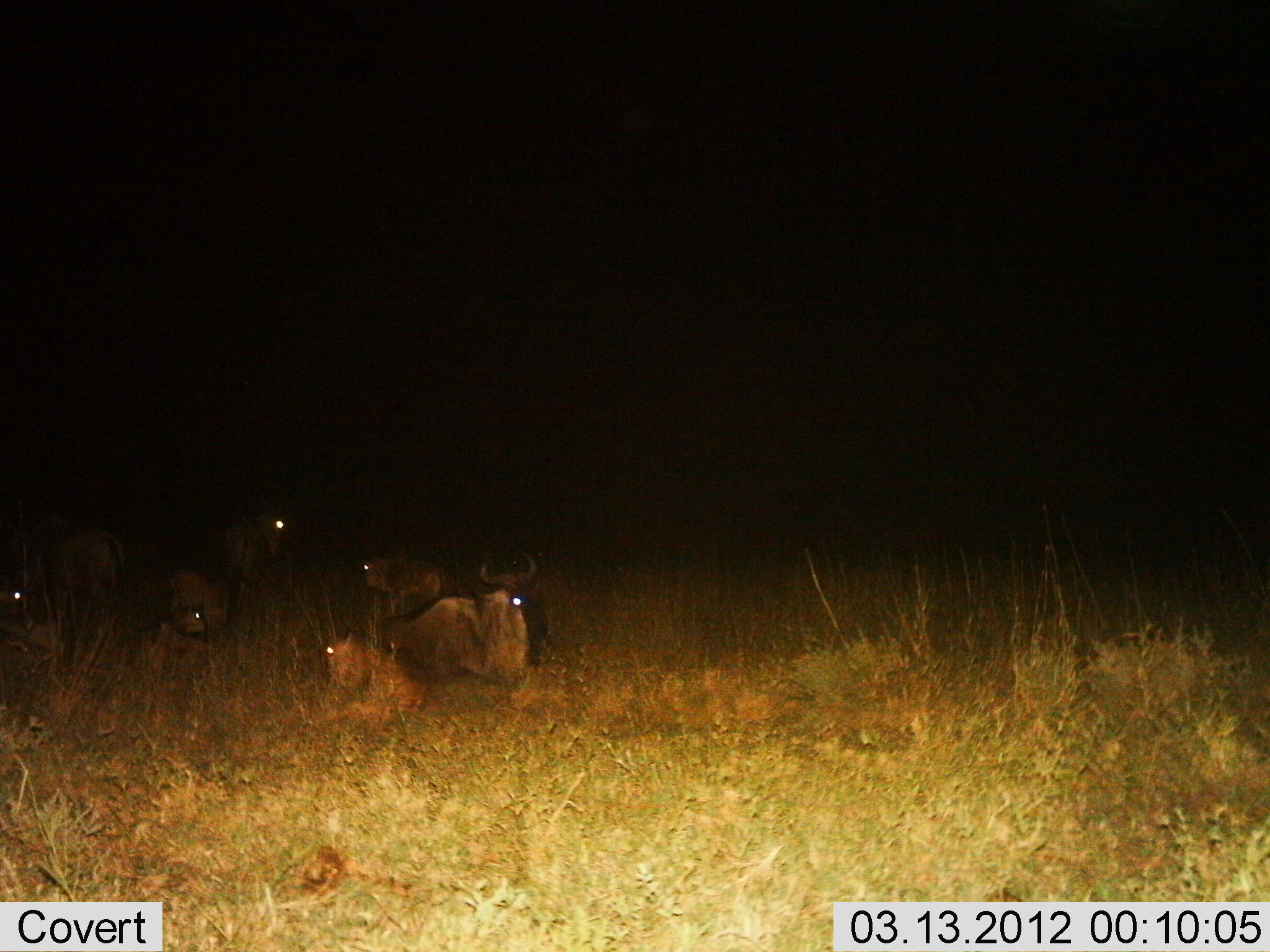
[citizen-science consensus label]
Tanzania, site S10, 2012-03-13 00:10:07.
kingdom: Animalia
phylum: Chordata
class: Mammalia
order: Artiodactyla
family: Bovidae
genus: Connochaetes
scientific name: Connochaetes taurinus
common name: blue wildebeest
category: wildebeest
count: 6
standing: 24%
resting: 100%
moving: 0%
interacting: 0%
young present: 35%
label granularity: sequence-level